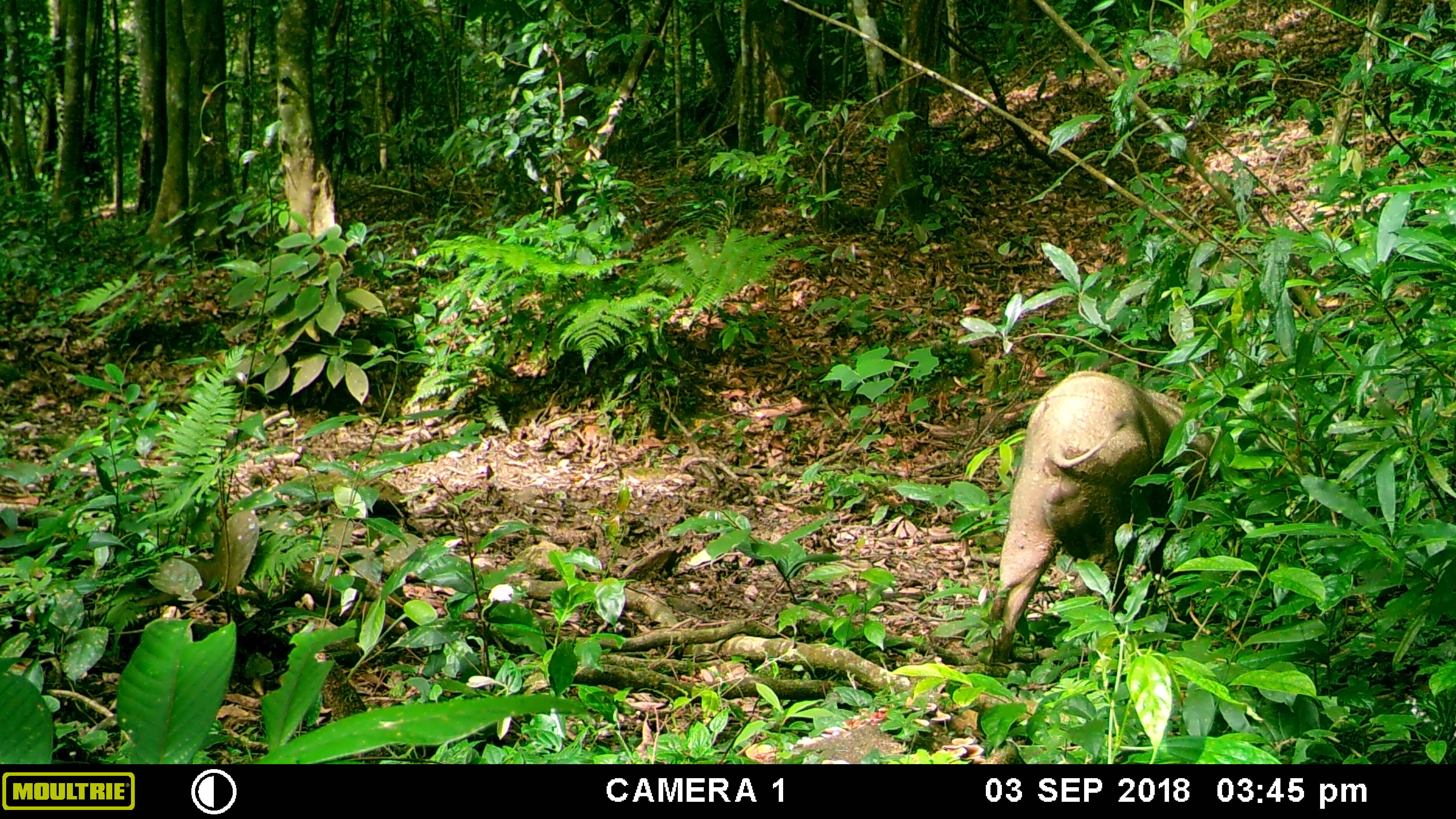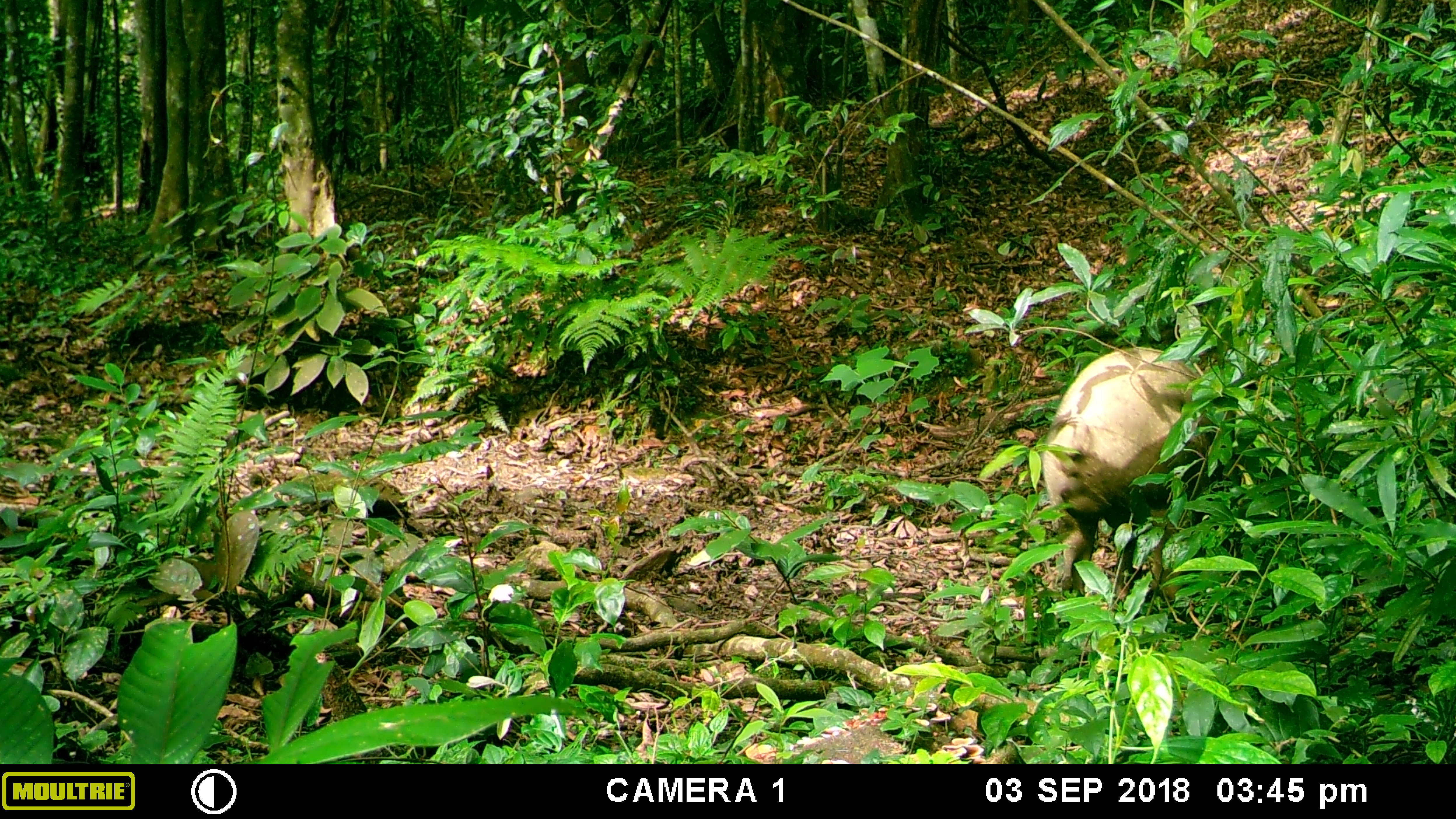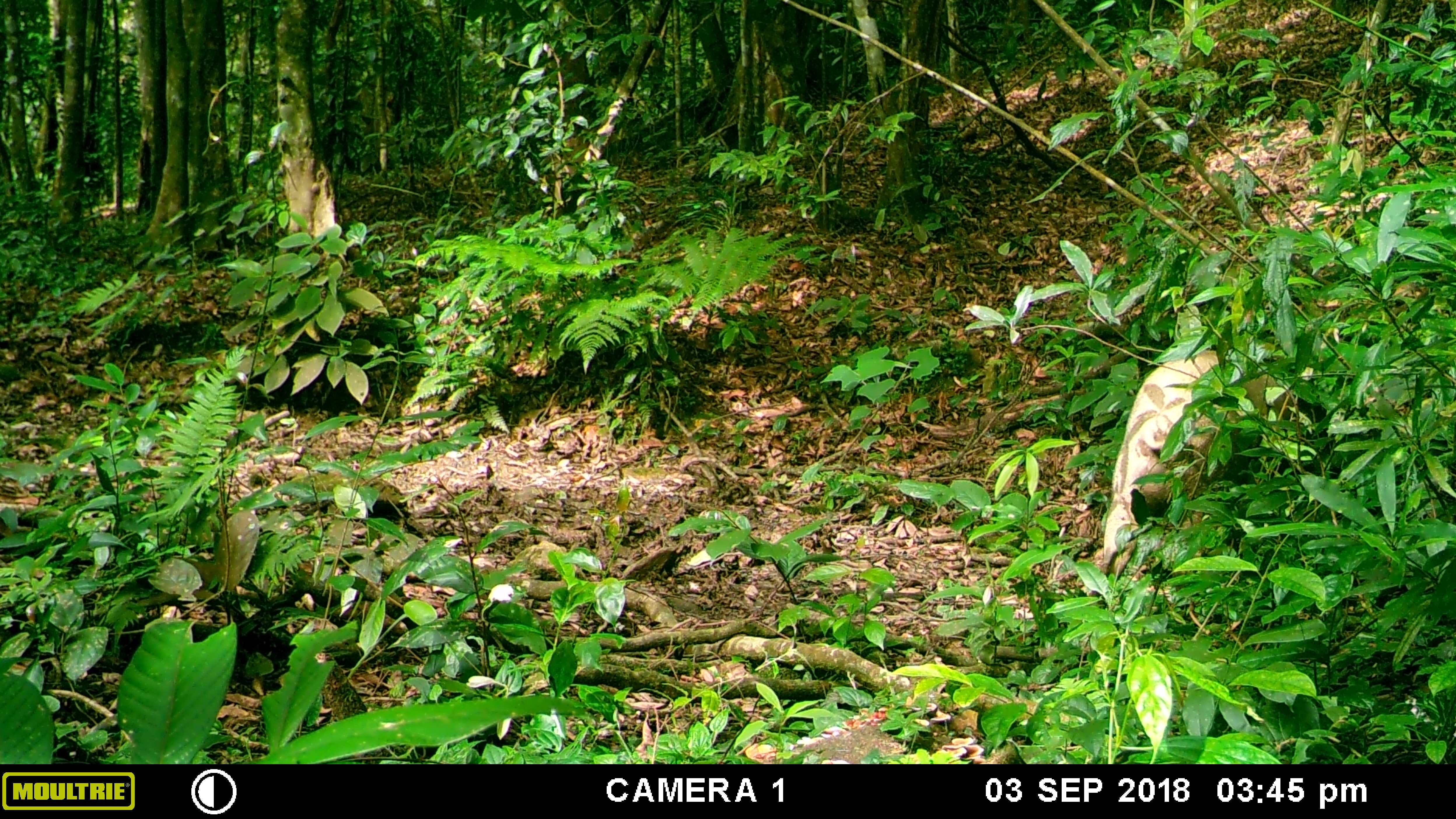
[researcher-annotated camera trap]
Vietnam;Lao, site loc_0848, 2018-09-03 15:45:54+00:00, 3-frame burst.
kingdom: Animalia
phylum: Chordata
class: Mammalia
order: Artiodactyla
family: Suidae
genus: Sus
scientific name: Sus scrofa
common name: eurasian wild pig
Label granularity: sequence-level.